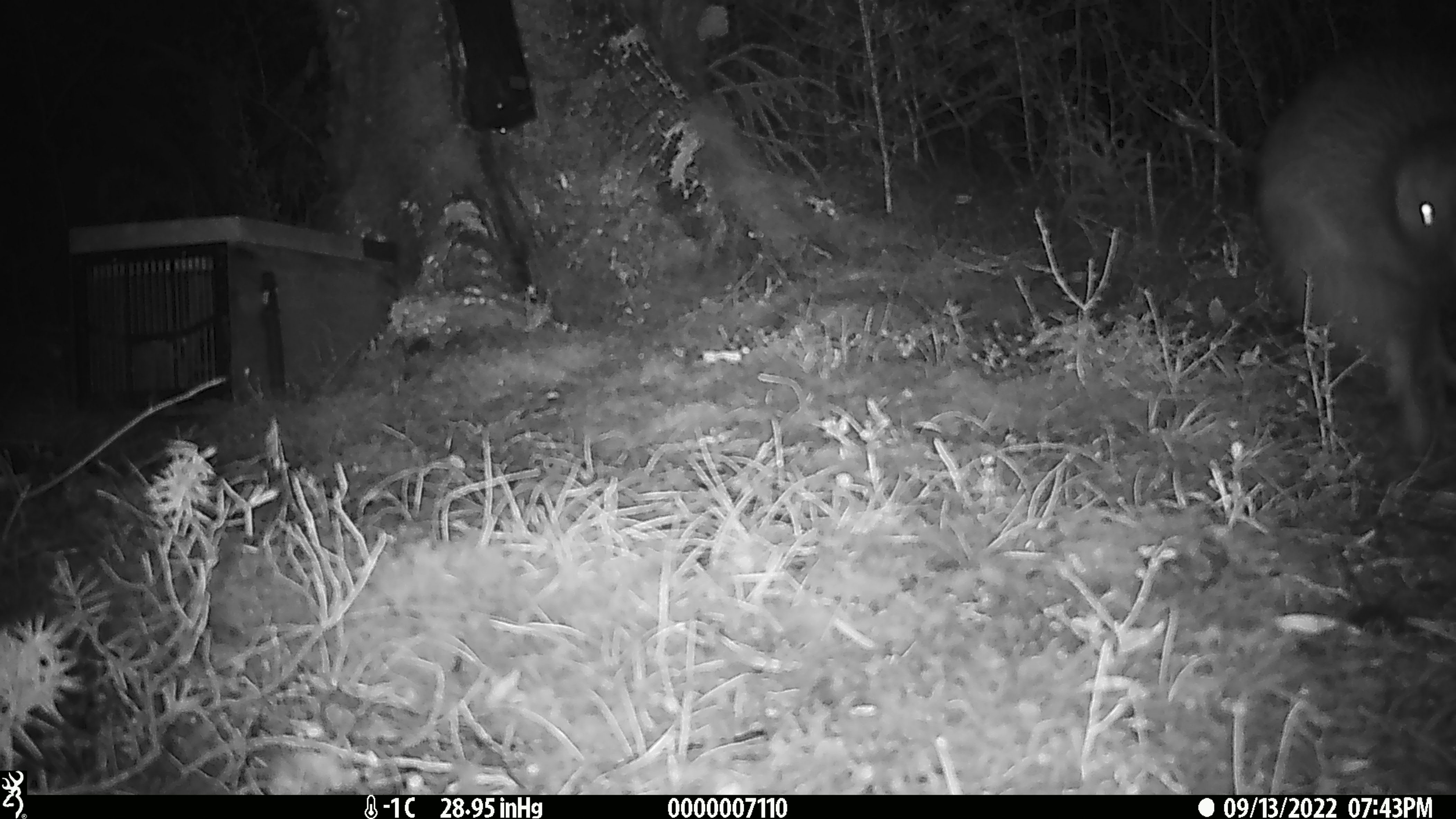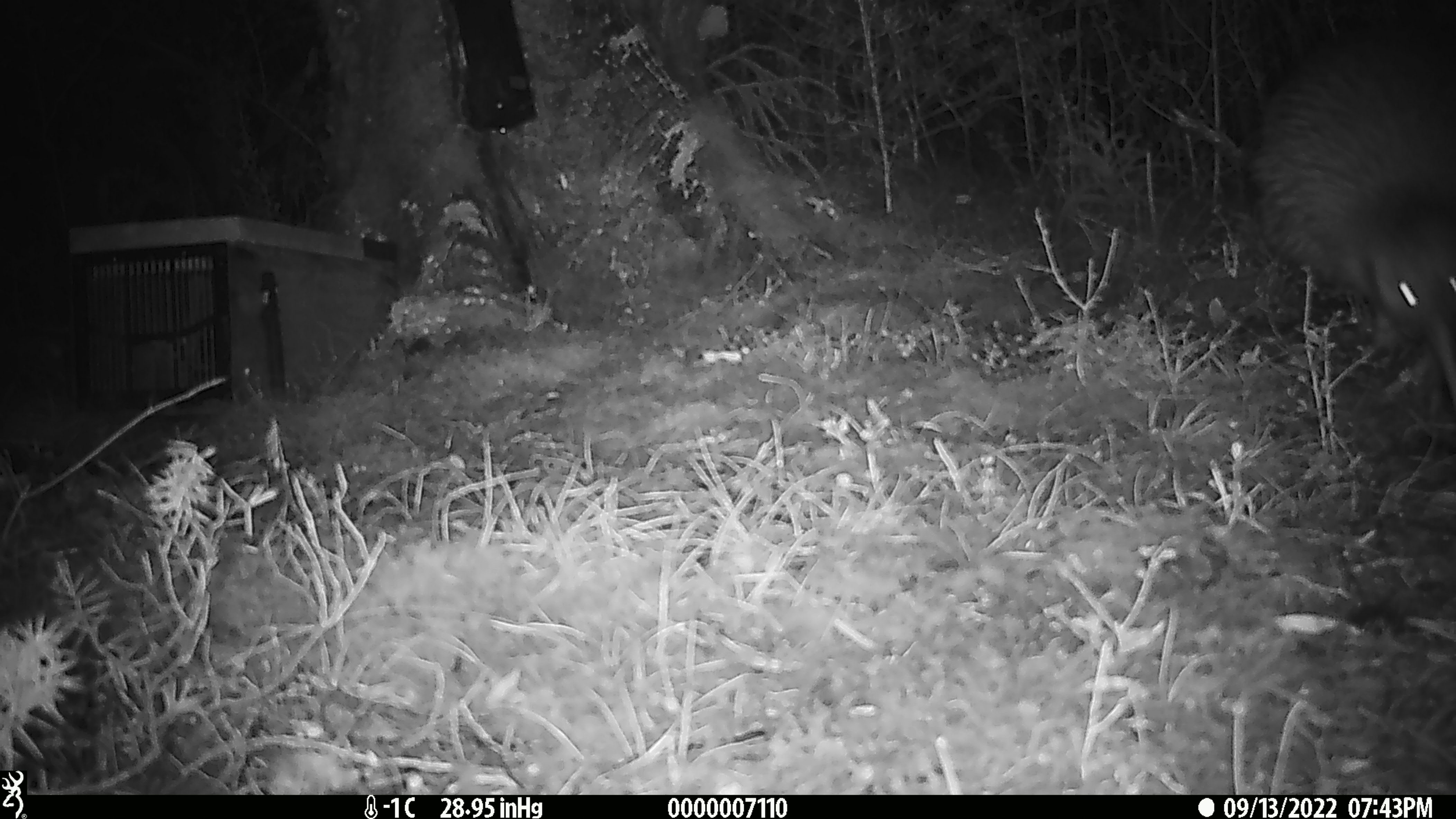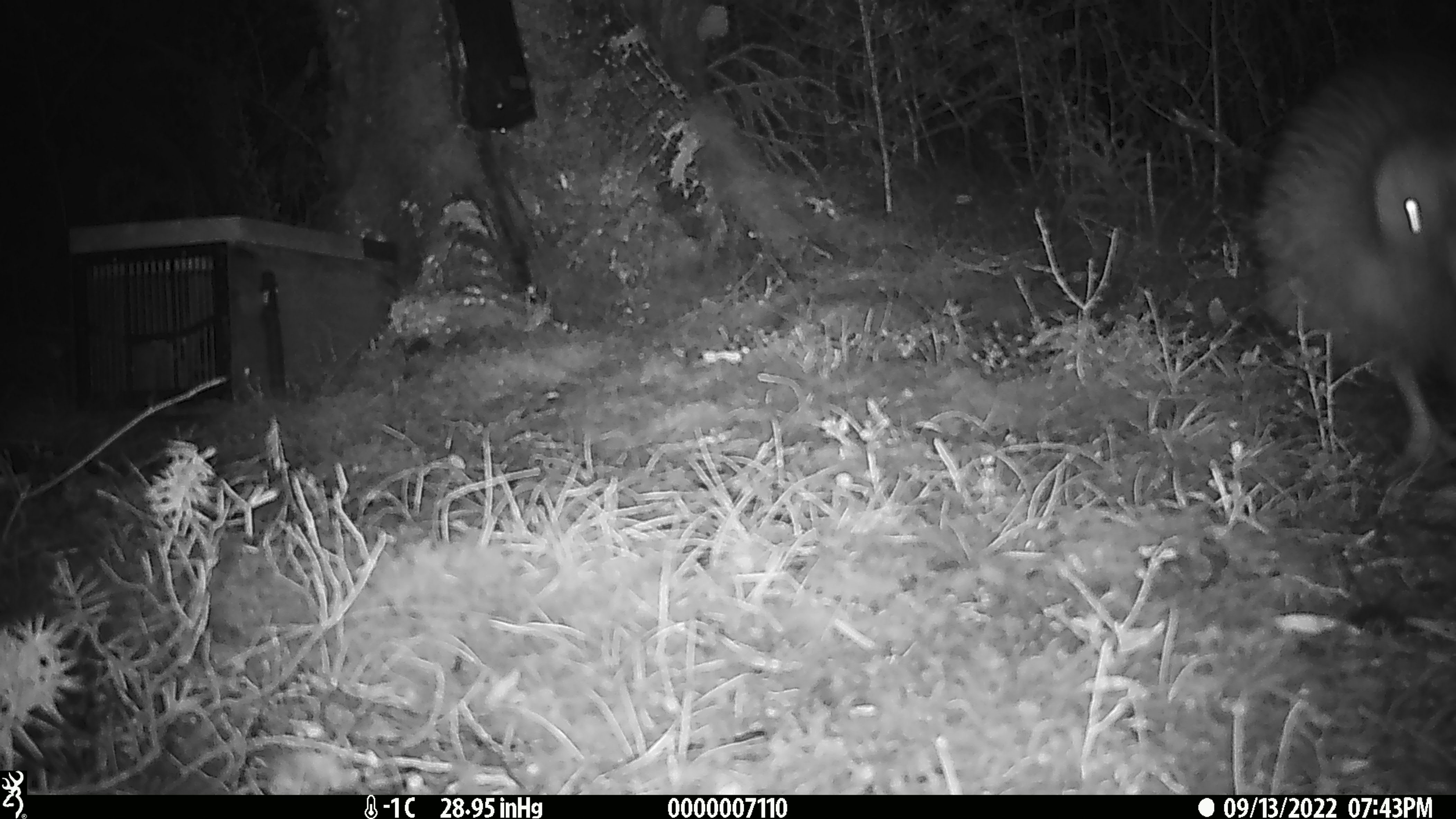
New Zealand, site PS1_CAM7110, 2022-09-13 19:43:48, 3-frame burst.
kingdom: Animalia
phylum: Chordata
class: Aves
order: Apterygiformes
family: Apterygidae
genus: Apteryx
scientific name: Apteryx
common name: kiwi